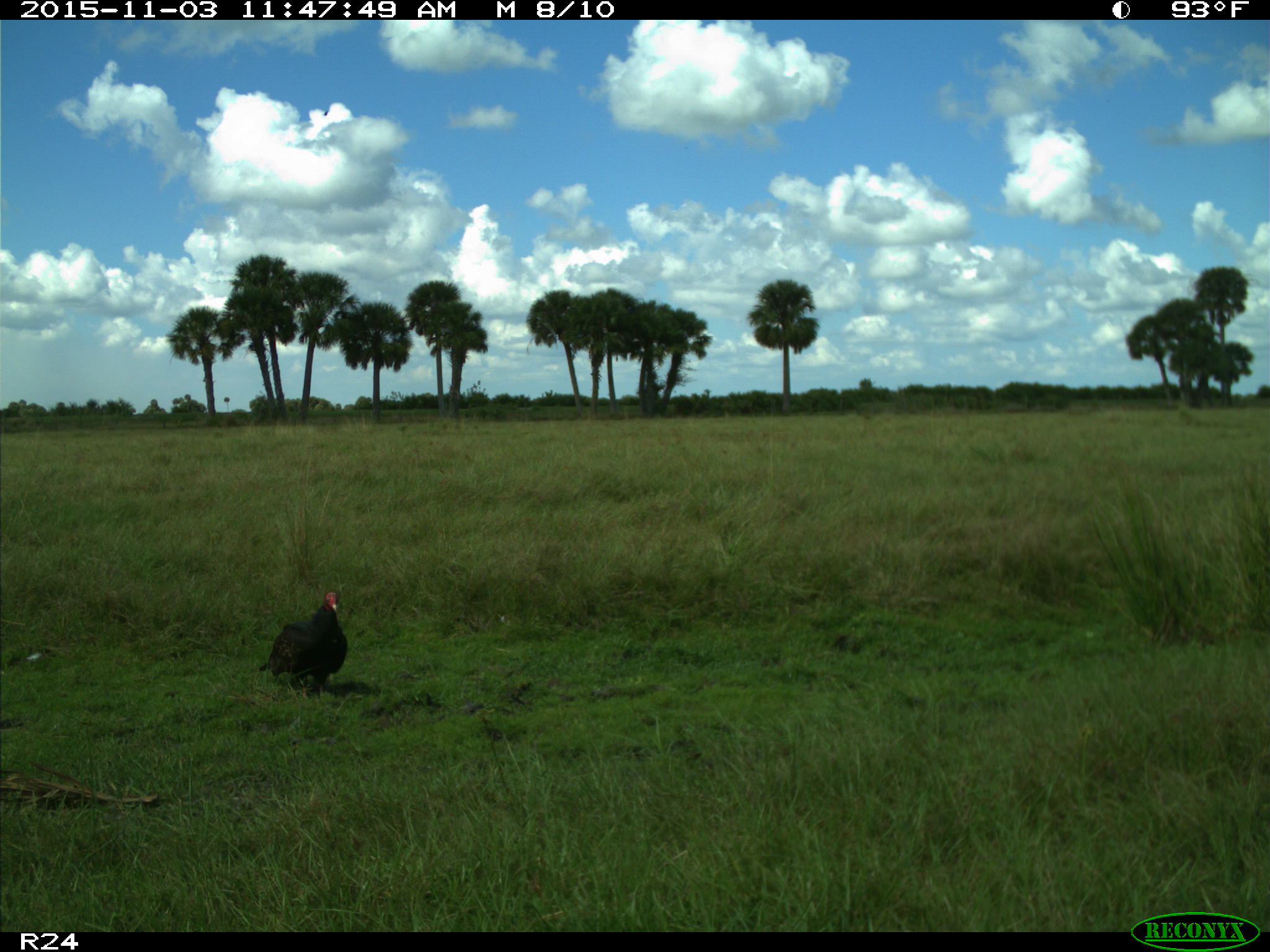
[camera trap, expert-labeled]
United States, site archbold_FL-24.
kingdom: Animalia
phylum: Chordata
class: Aves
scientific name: Aves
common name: birds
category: unidentified bird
Unidentified bird (birds) (Aves).